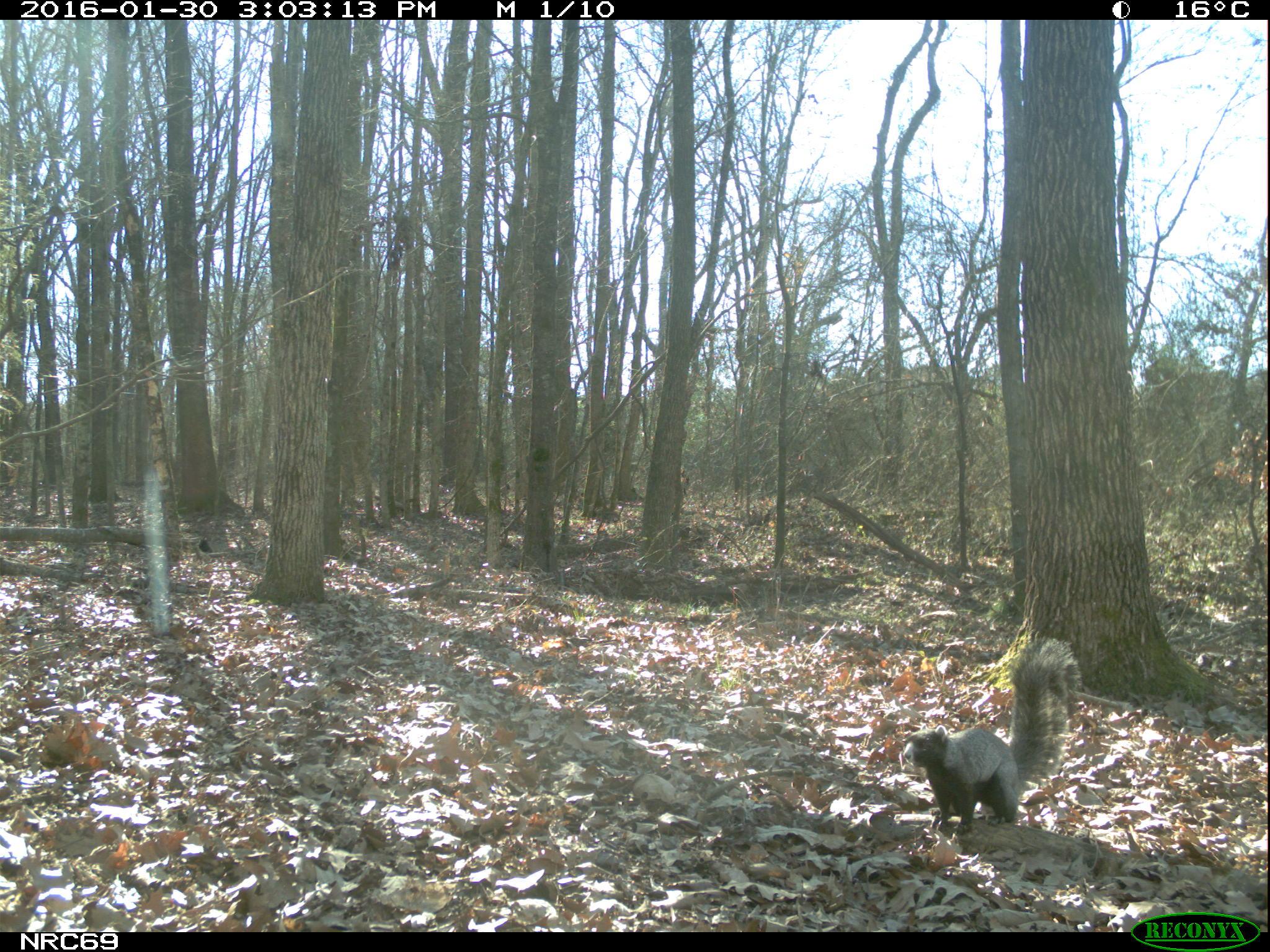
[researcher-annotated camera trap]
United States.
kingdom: Animalia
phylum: Chordata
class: Mammalia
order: Rodentia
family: Sciuridae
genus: Sciurus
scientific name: Sciurus niger cinereus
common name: eastern fox squirrel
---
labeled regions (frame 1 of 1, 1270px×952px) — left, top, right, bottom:
Eastern Fox Squirrel: 889, 636, 1088, 850